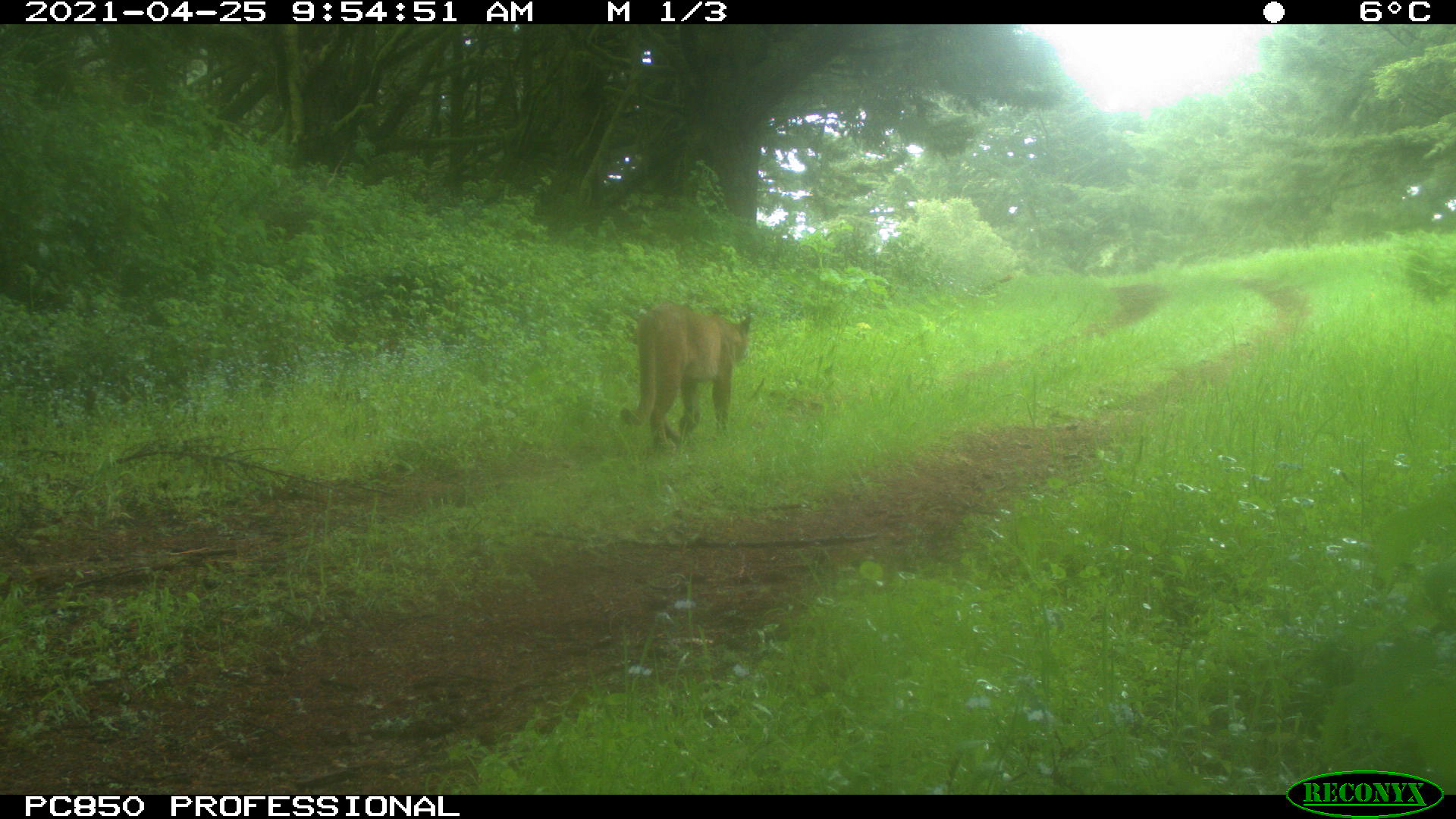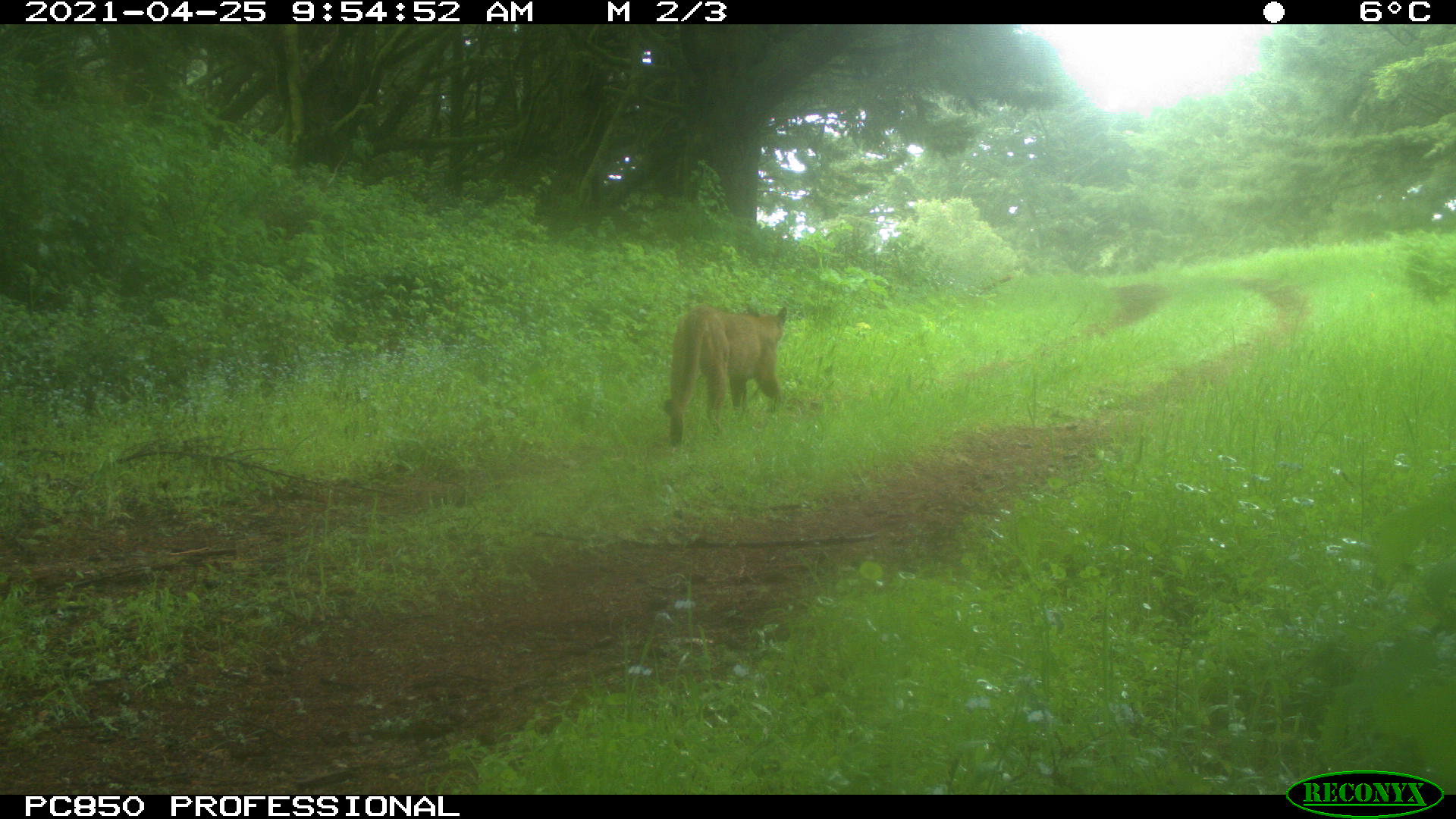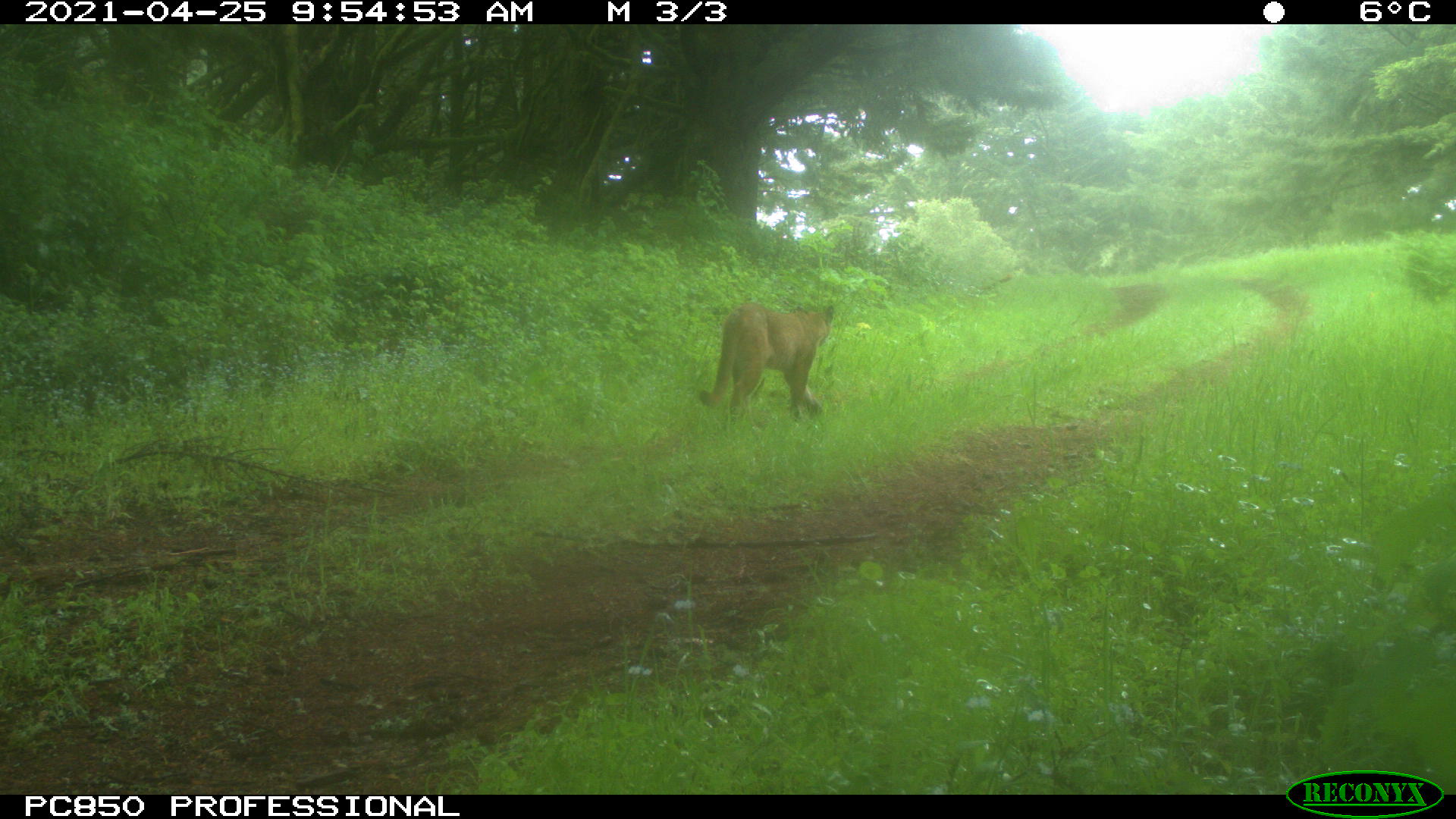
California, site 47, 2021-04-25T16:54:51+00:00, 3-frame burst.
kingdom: Animalia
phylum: Chordata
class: Mammalia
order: Carnivora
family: Felidae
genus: Puma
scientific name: Puma concolor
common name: puma